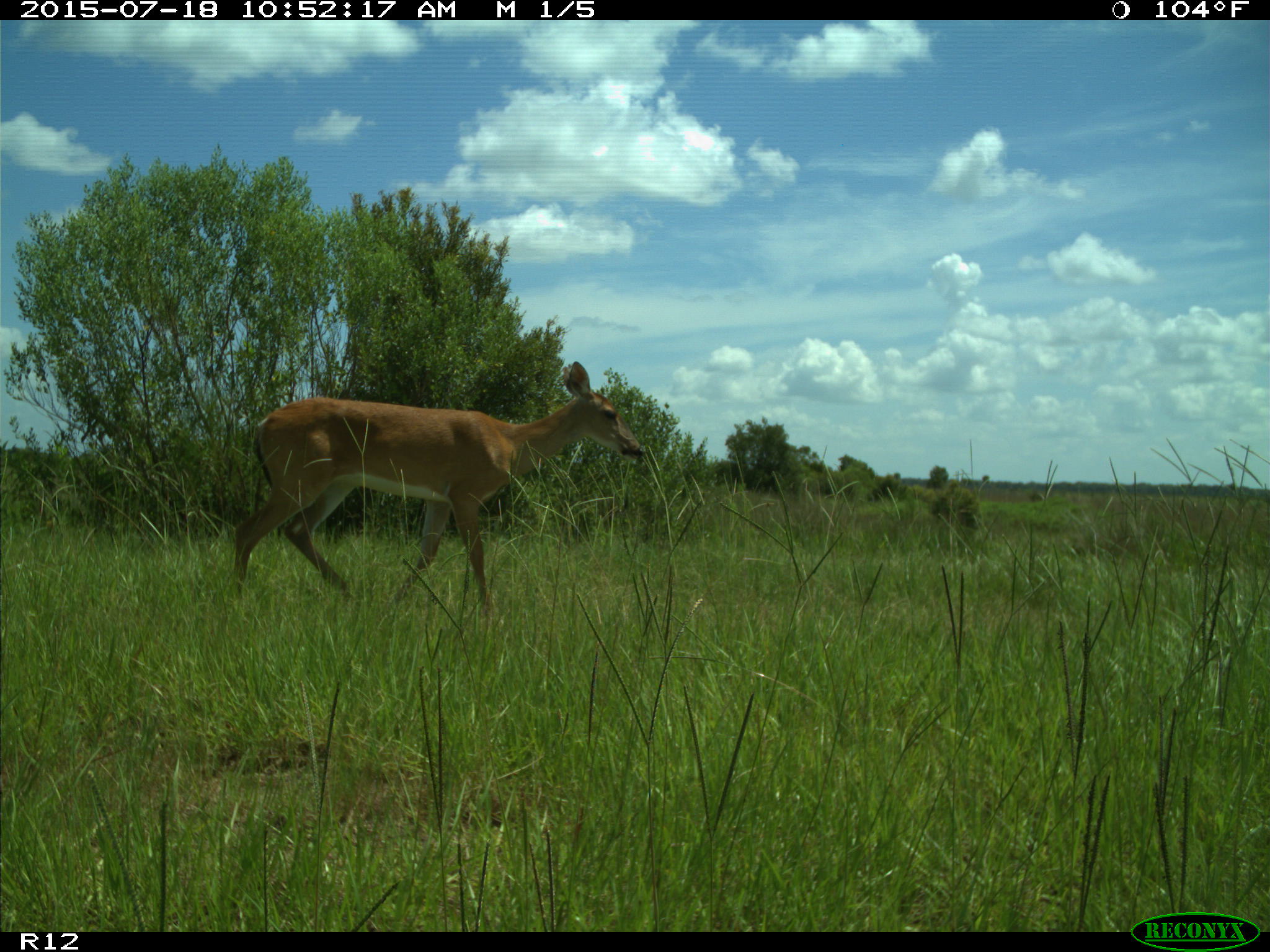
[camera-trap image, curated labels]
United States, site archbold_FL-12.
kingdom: Animalia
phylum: Chordata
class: Mammalia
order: Artiodactyla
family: Cervidae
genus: Odocoileus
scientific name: Odocoileus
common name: deer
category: unidentified deer